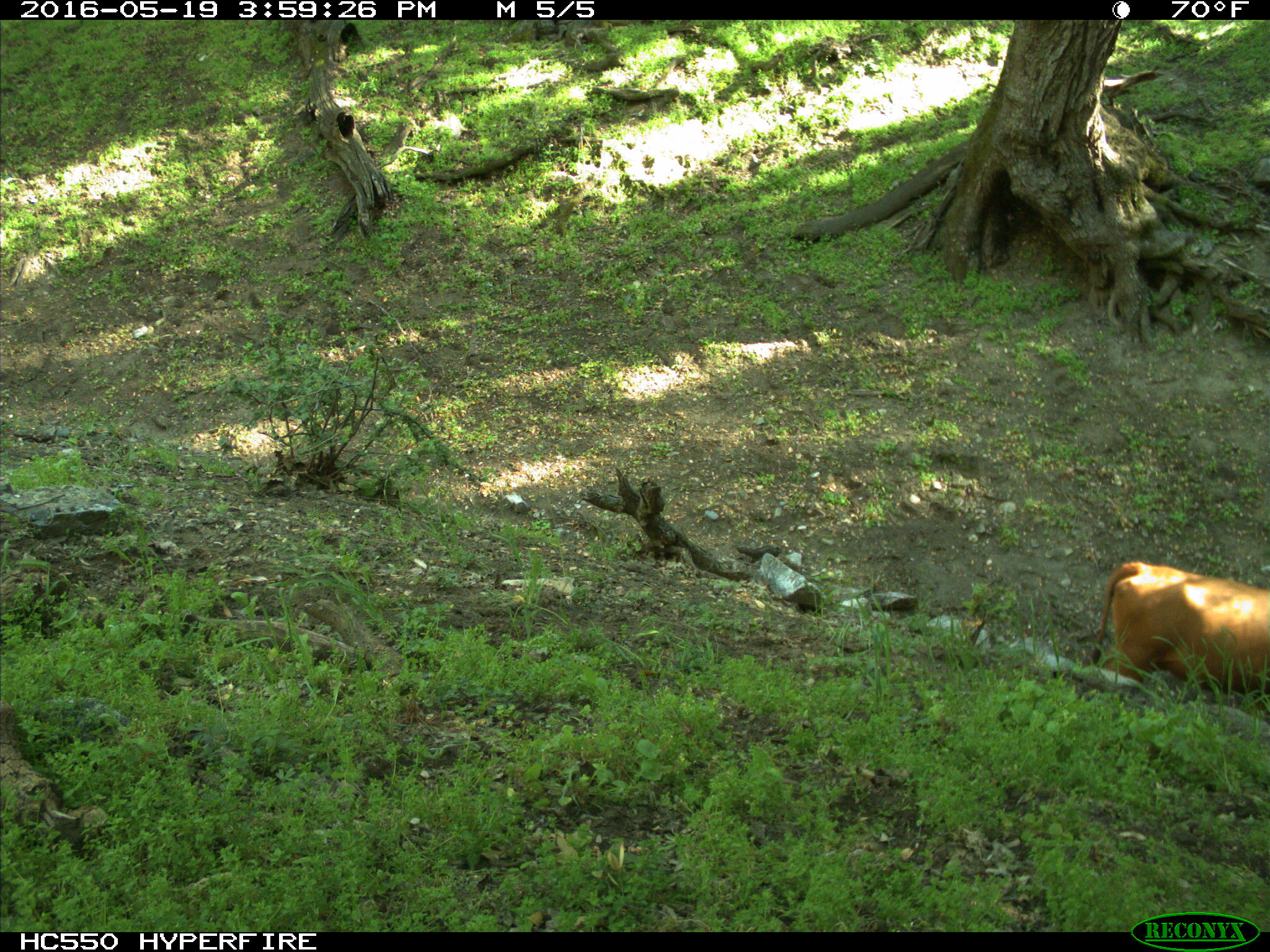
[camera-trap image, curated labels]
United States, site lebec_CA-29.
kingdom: Animalia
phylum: Chordata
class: Mammalia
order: Artiodactyla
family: Bovidae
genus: Bos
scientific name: Bos taurus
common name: domestic cow